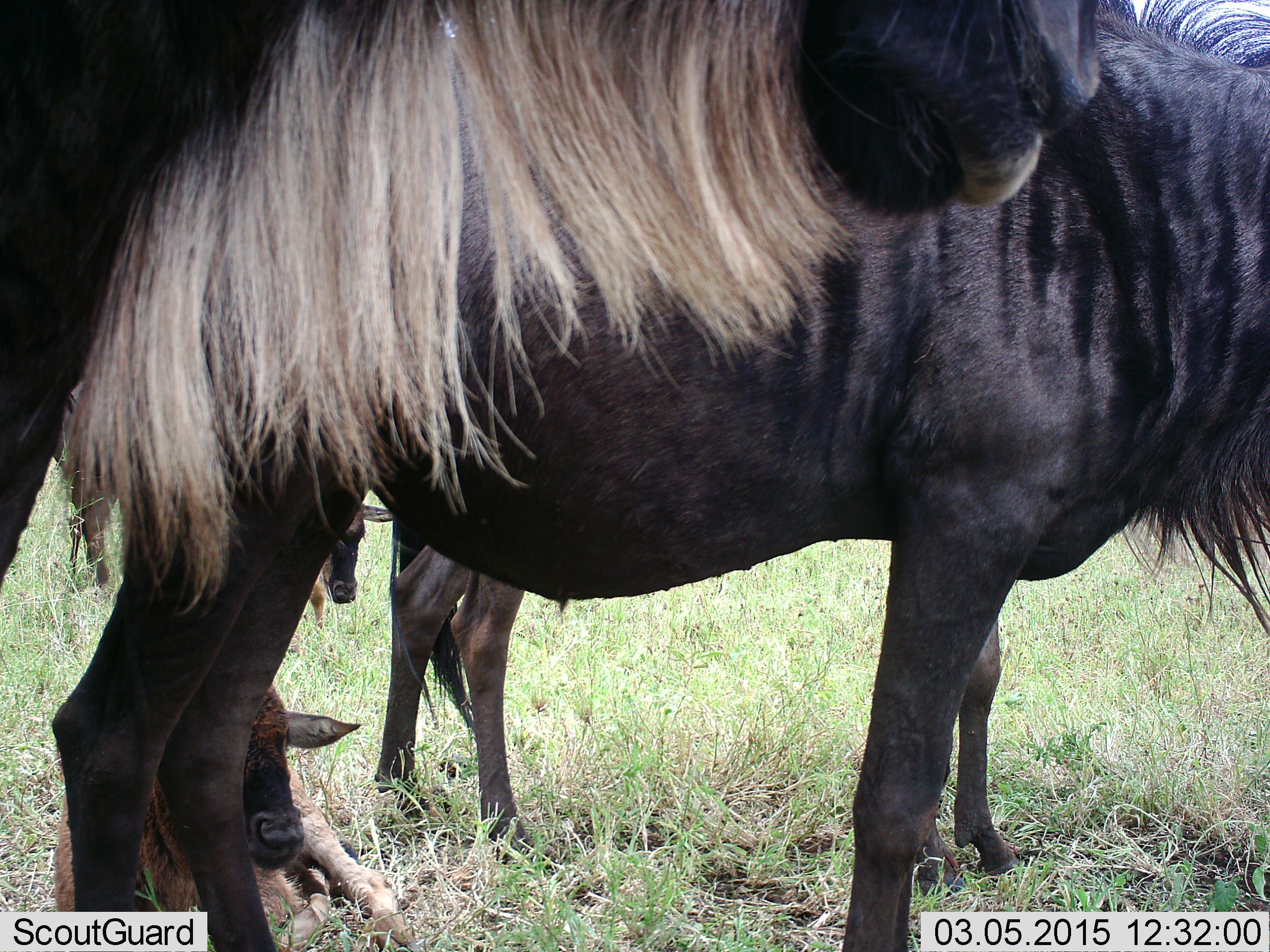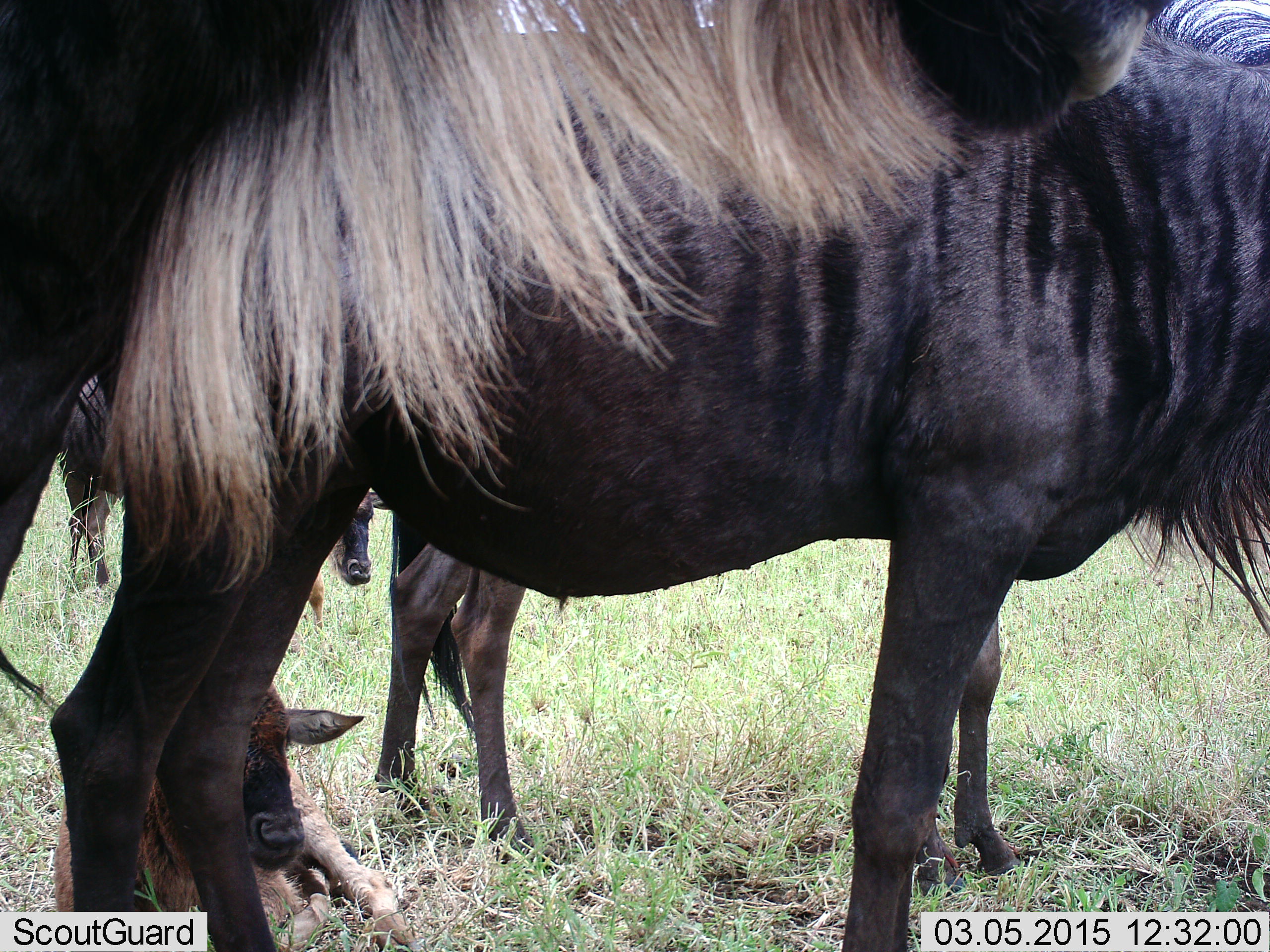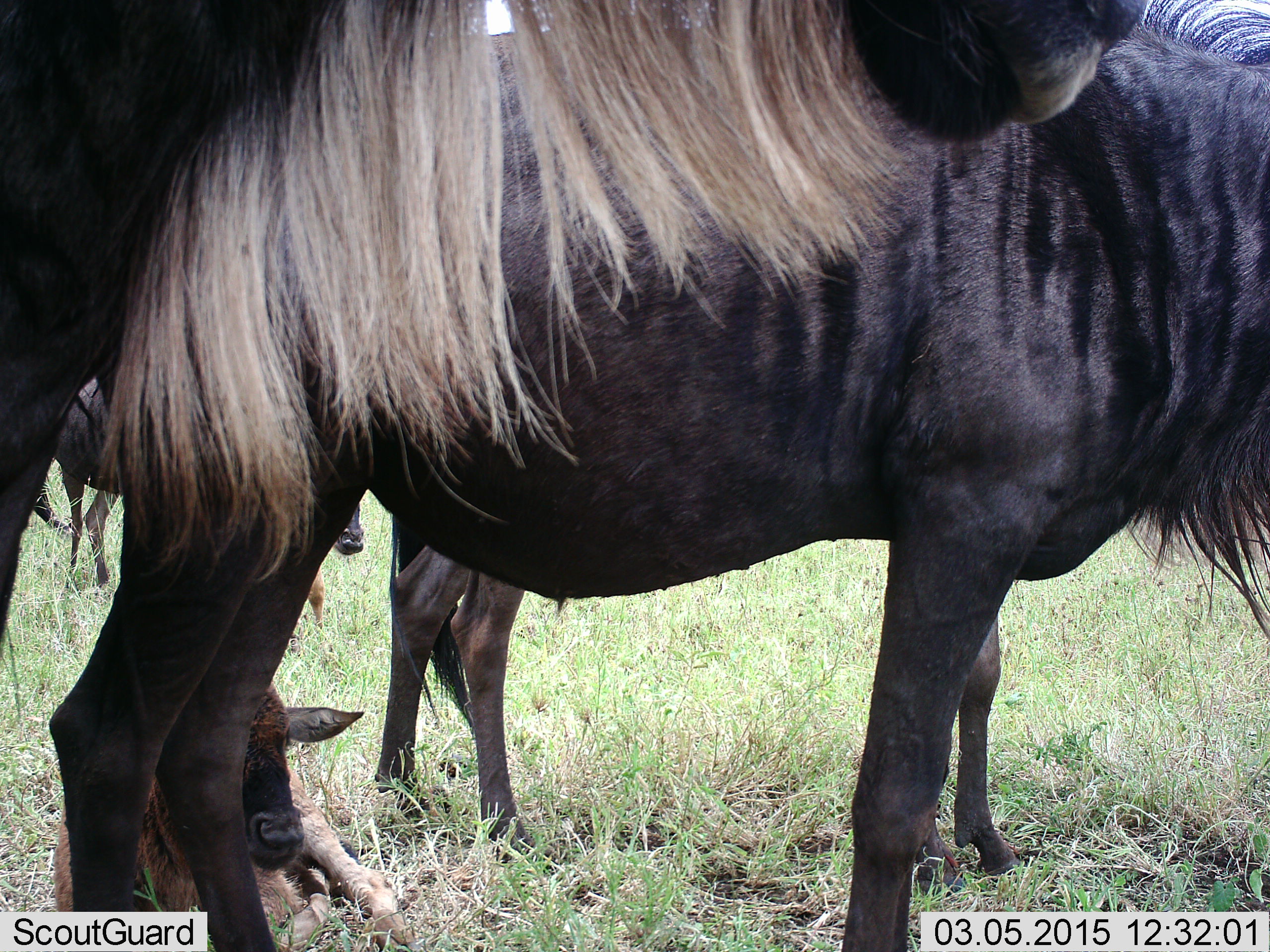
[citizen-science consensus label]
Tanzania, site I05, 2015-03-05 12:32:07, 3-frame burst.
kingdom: Animalia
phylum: Chordata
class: Mammalia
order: Artiodactyla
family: Bovidae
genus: Connochaetes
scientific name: Connochaetes taurinus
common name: blue wildebeest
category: wildebeest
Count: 5.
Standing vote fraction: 90%.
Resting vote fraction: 80%.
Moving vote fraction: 20%.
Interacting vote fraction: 0%.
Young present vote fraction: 80%.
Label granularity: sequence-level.